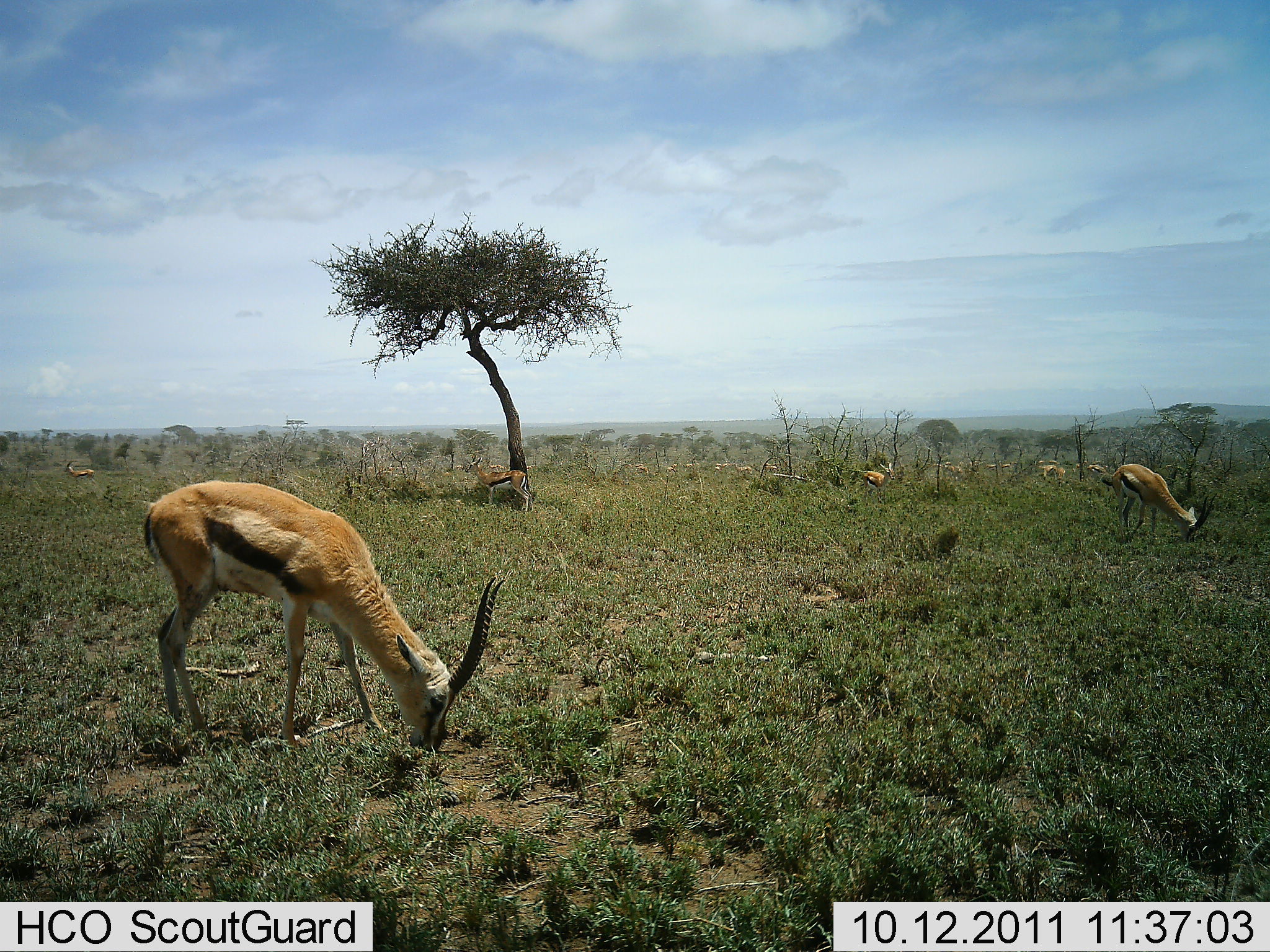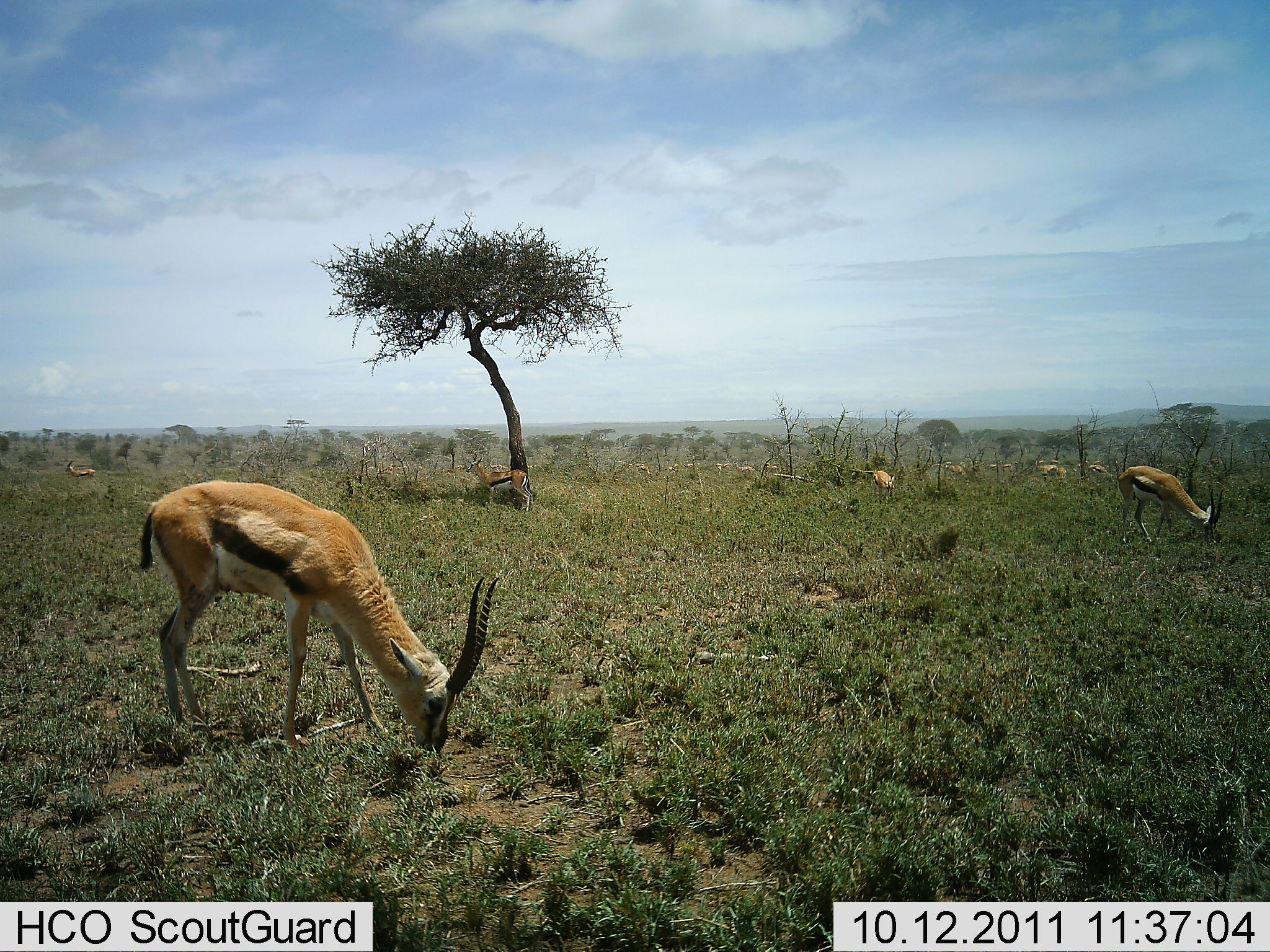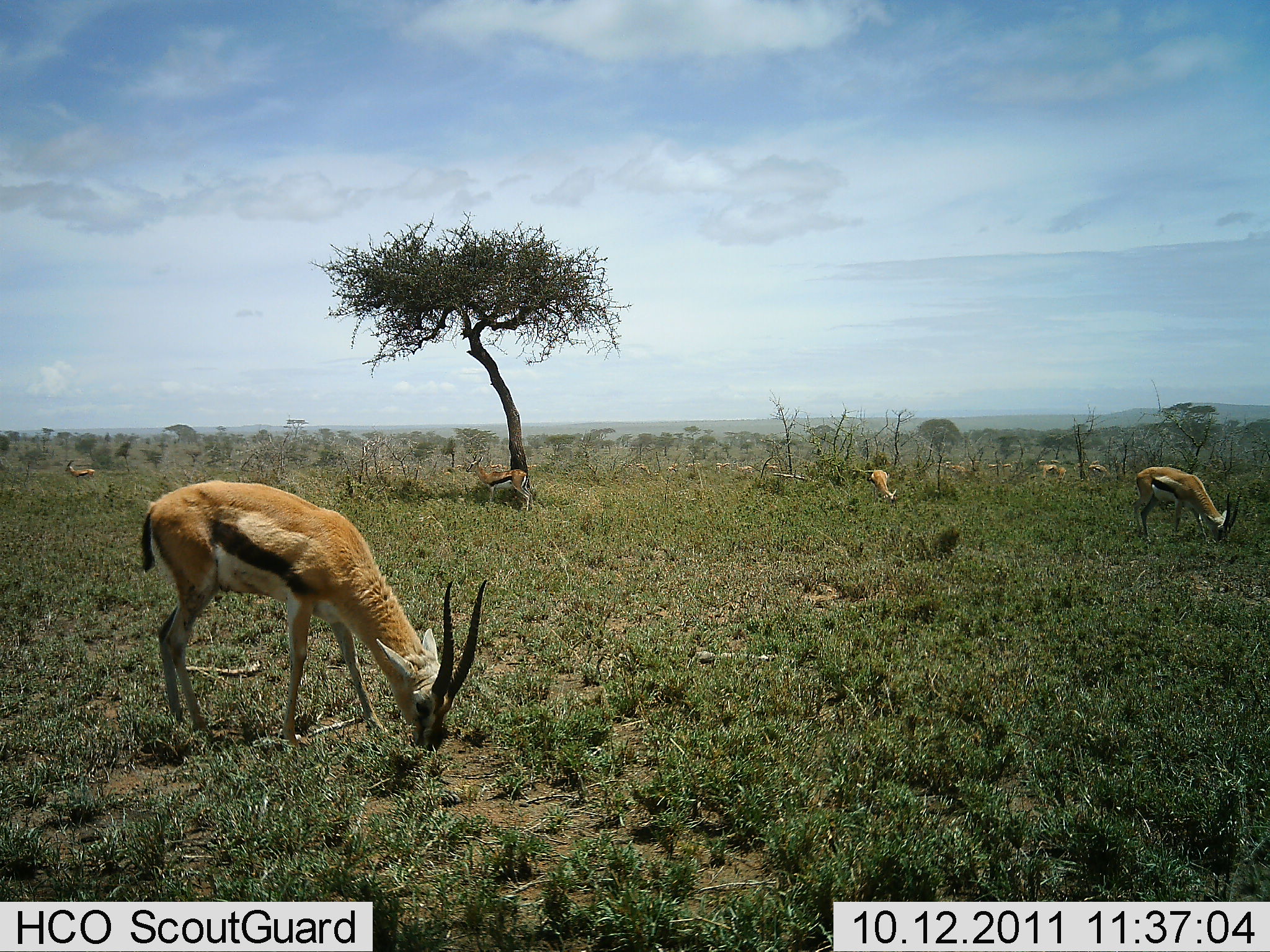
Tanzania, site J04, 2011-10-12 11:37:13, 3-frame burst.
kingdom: Animalia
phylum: Chordata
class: Mammalia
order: Artiodactyla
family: Bovidae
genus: Eudorcas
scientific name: Eudorcas thomsonii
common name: thomson's gazelle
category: gazellethomsons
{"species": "gazellethomsons (thomson's gazelle) (Eudorcas thomsonii)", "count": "11-50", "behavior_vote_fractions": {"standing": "33%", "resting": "0%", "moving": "8%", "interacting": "0%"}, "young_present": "0%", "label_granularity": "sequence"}